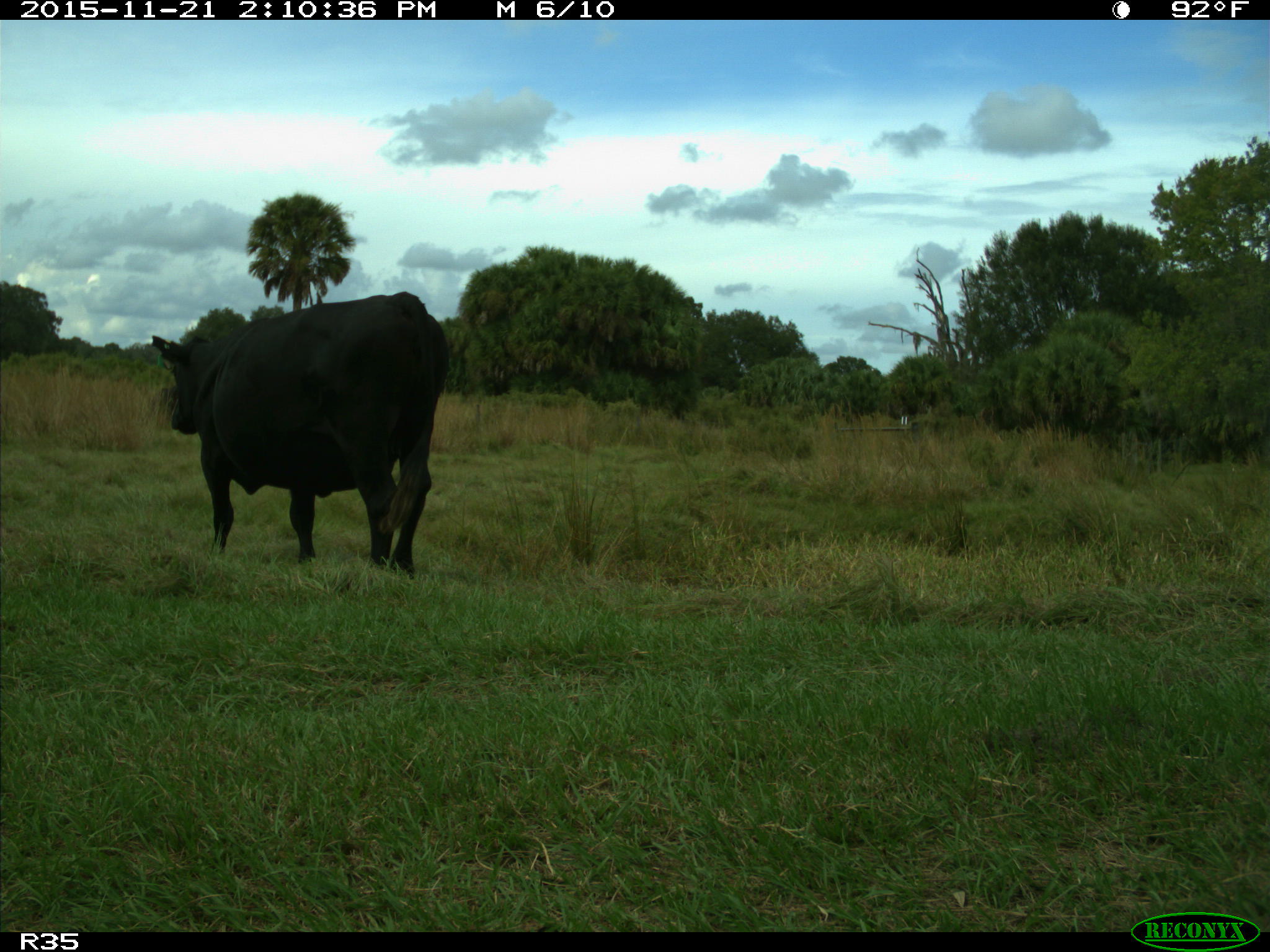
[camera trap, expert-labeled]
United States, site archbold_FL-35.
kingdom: Animalia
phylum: Chordata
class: Mammalia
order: Artiodactyla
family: Bovidae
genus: Bos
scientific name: Bos taurus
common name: domestic cow